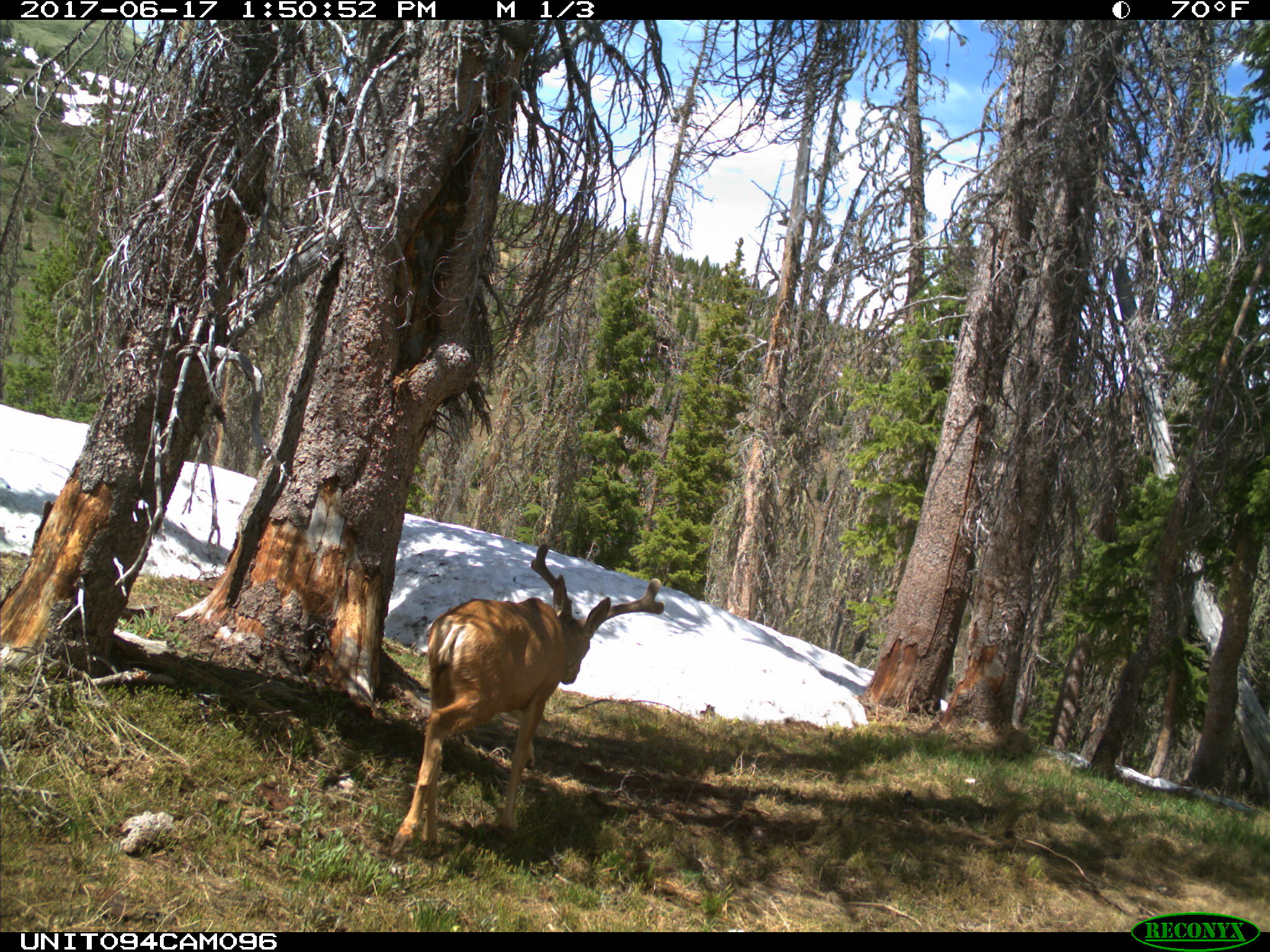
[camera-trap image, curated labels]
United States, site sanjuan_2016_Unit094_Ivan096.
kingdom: Animalia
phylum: Chordata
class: Mammalia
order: Artiodactyla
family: Cervidae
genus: Odocoileus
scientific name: Odocoileus hemionus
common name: mule deer